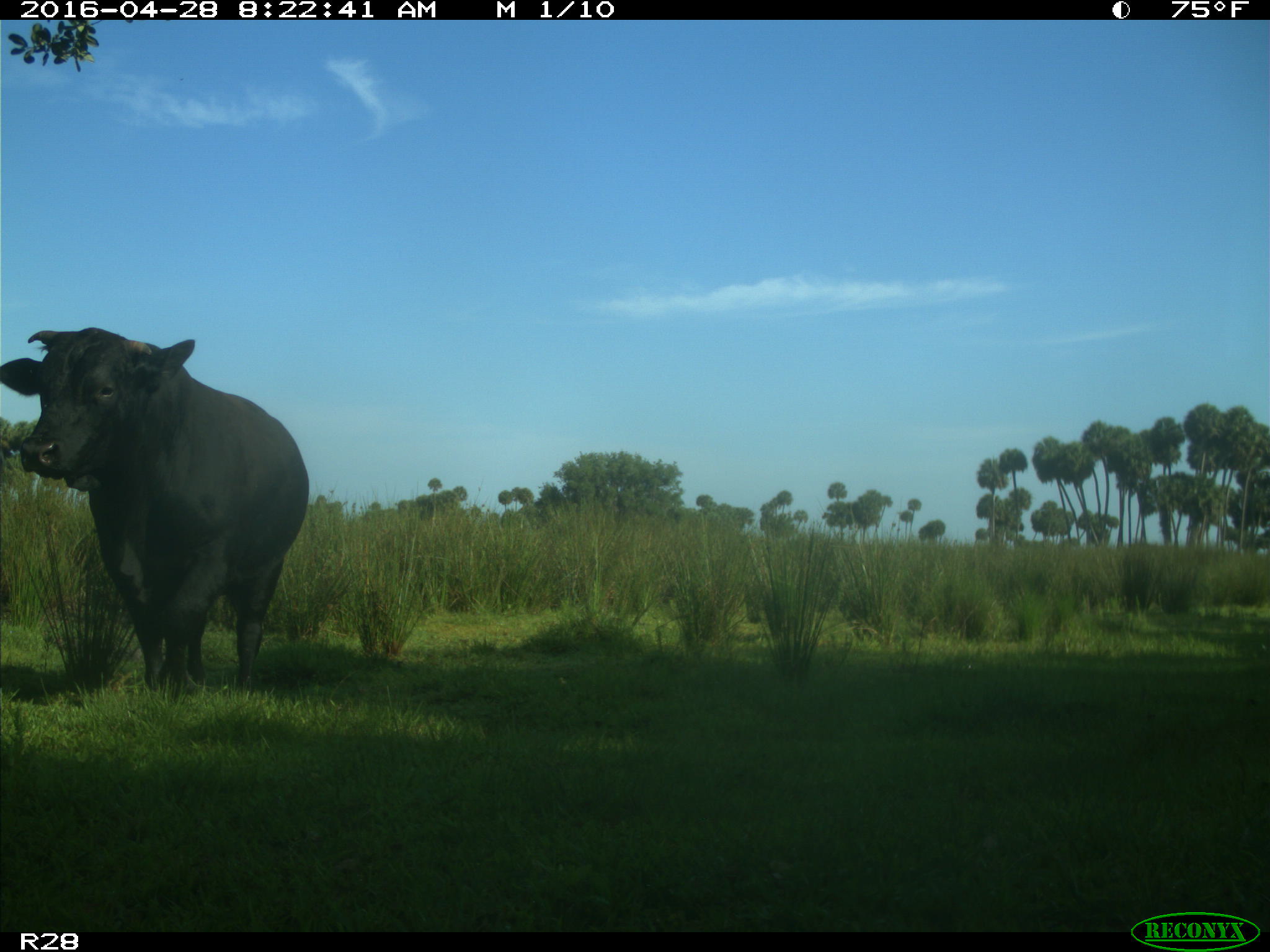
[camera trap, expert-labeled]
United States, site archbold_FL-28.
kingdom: Animalia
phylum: Chordata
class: Mammalia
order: Artiodactyla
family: Bovidae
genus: Bos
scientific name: Bos taurus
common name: domestic cow